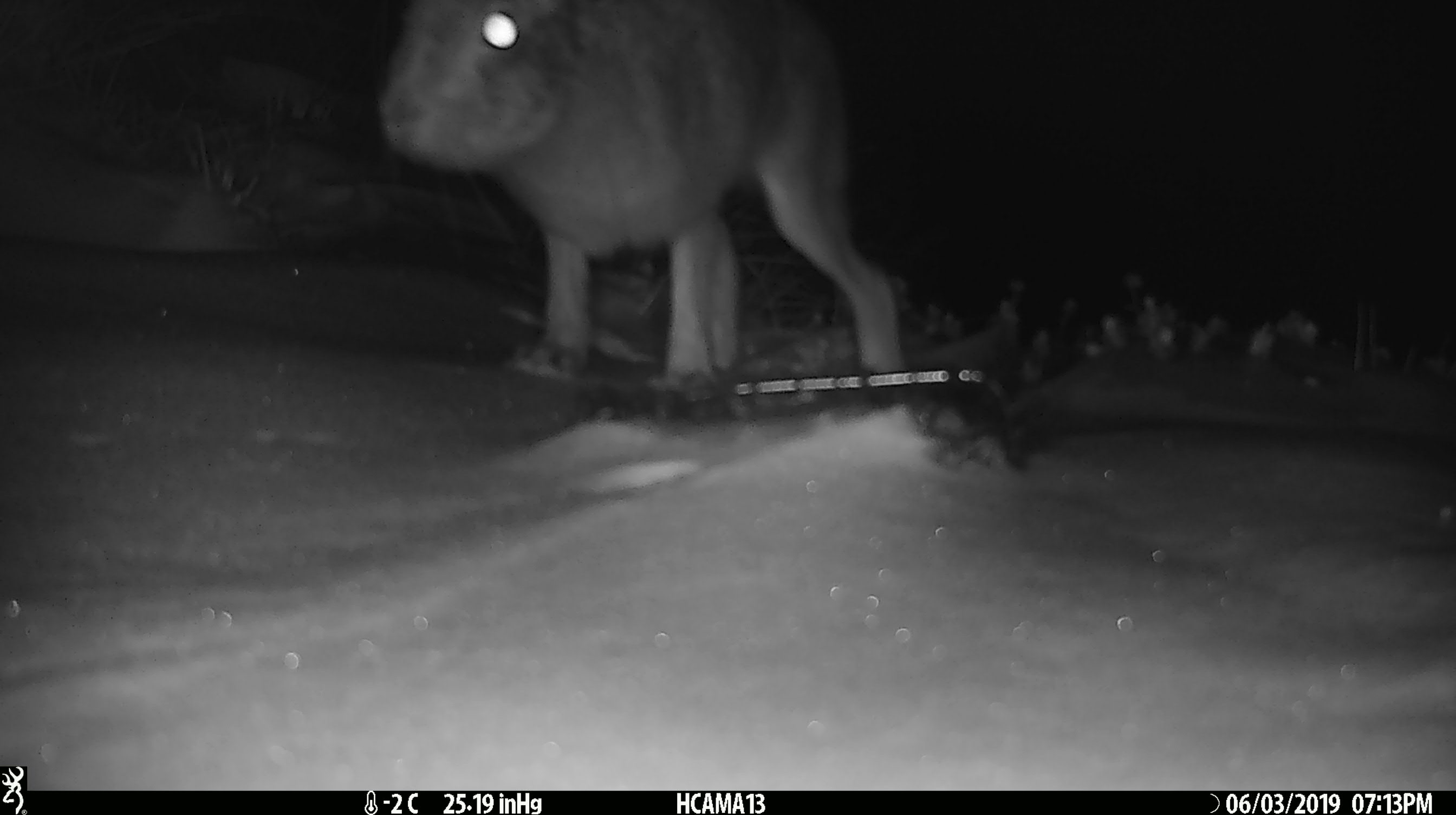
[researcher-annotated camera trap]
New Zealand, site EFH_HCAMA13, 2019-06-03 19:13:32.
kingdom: Animalia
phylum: Chordata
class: Mammalia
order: Lagomorpha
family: Leporidae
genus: Lepus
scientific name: Lepus europaeus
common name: brown hare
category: hare